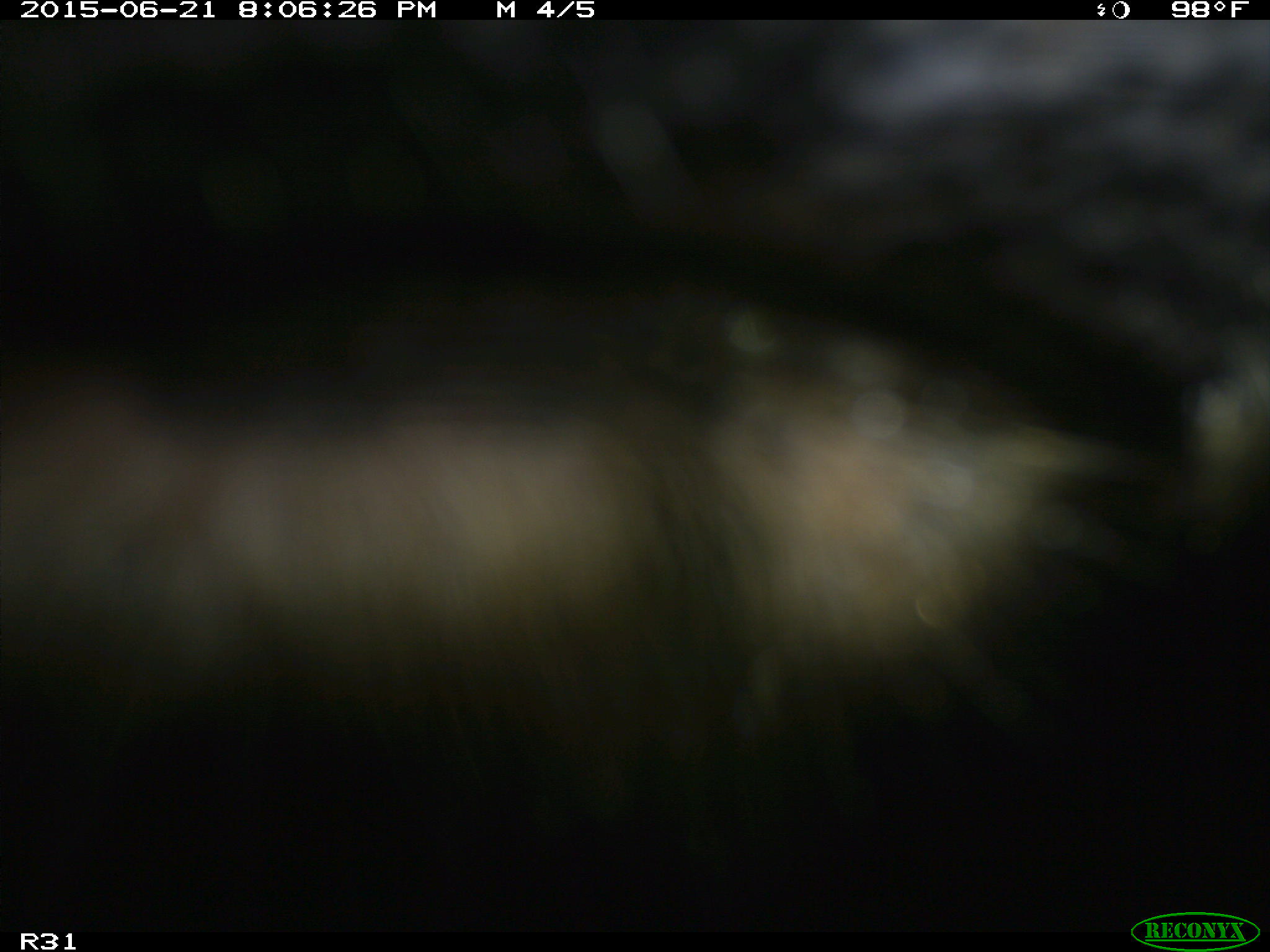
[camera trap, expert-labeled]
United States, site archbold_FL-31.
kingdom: Animalia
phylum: Chordata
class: Mammalia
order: Artiodactyla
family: Bovidae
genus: Bos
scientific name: Bos taurus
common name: domestic cow